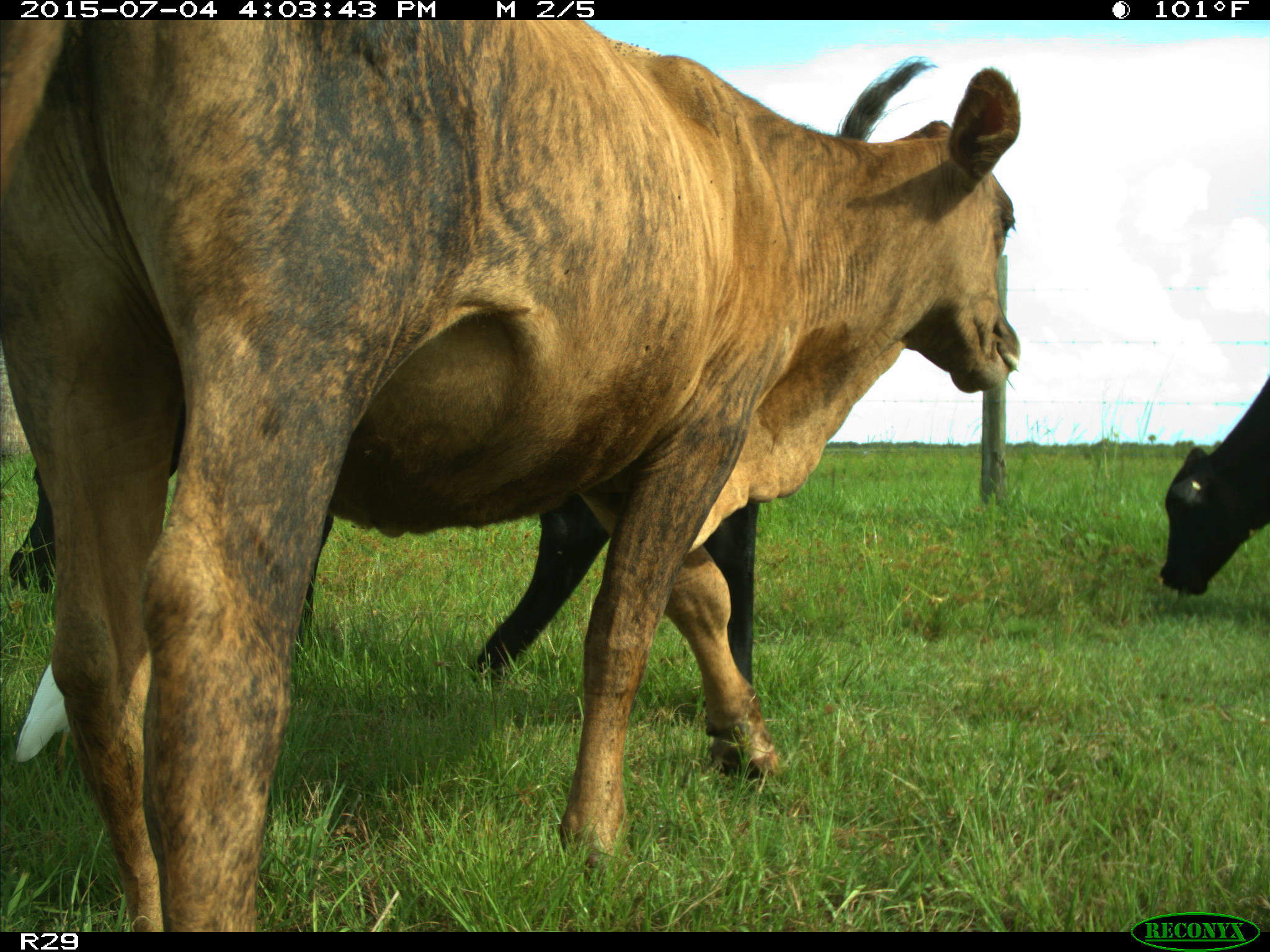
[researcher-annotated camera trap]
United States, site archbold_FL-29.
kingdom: Animalia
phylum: Chordata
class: Mammalia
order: Artiodactyla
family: Bovidae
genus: Bos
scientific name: Bos taurus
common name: domestic cow